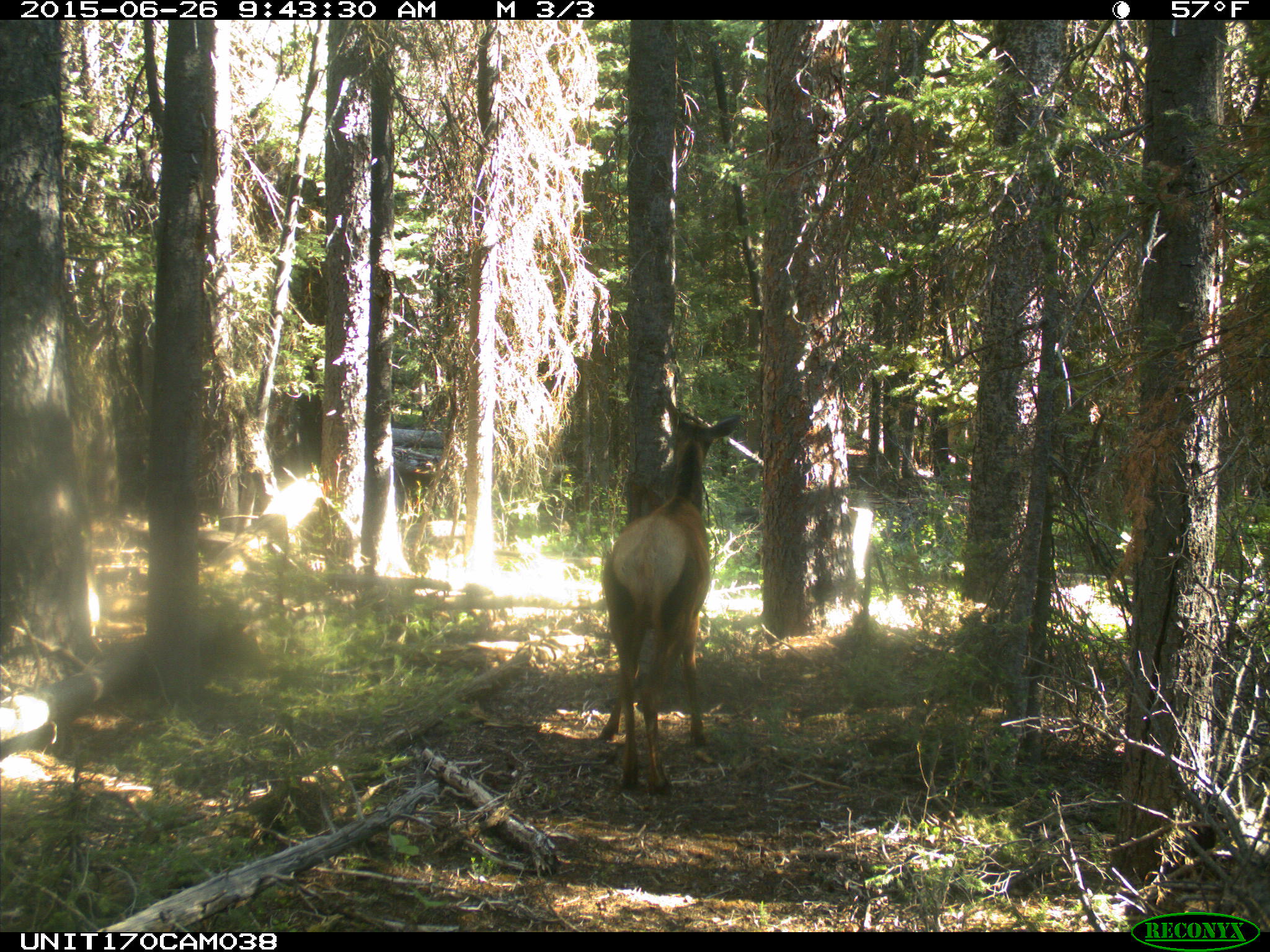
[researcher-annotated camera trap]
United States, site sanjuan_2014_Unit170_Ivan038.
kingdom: Animalia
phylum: Chordata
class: Mammalia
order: Artiodactyla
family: Cervidae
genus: Cervus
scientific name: Cervus elaphus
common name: red deer